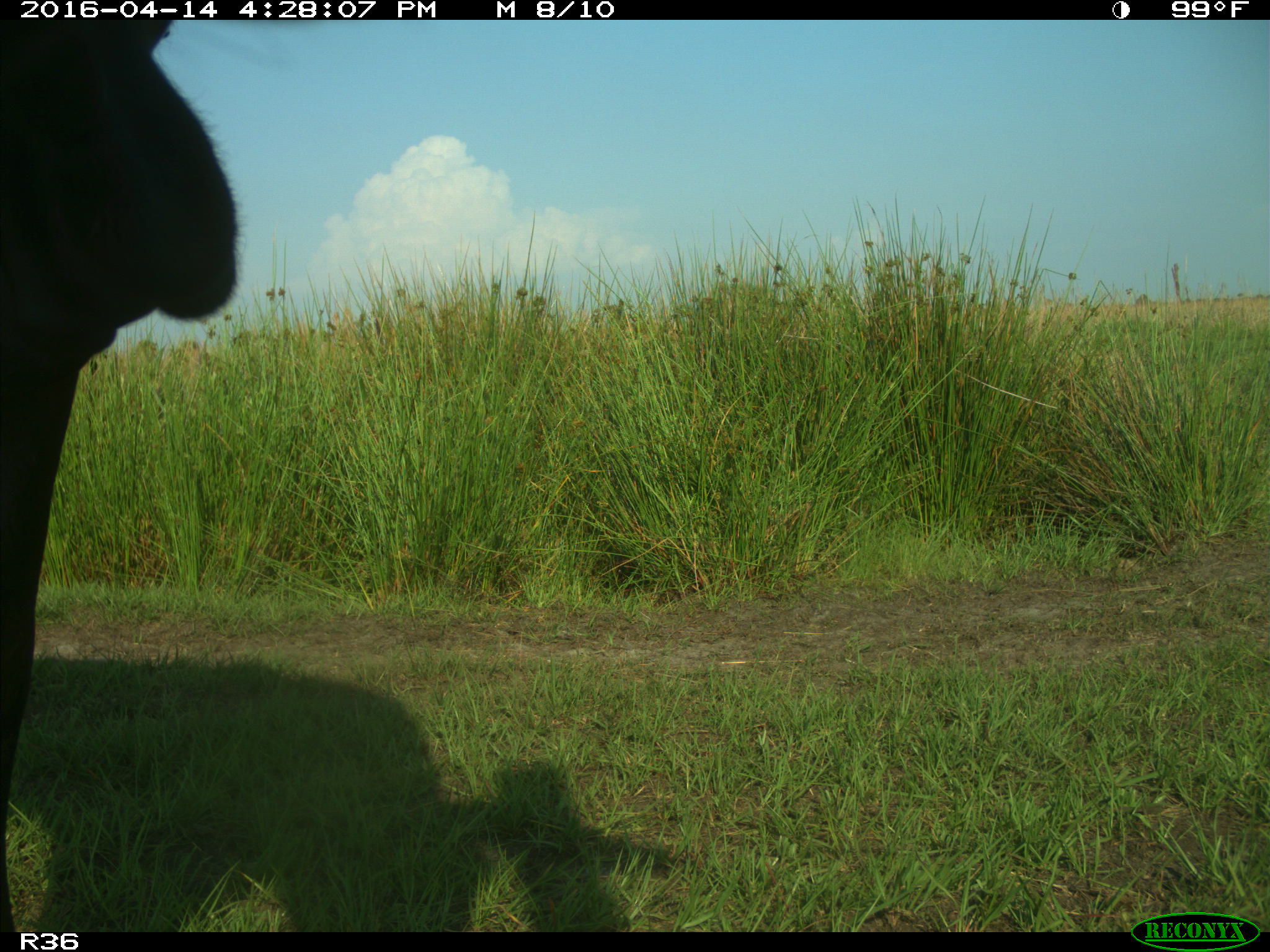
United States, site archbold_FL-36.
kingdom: Animalia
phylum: Chordata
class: Mammalia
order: Artiodactyla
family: Bovidae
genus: Bos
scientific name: Bos taurus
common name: domestic cow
Bos taurus (domestic cow).